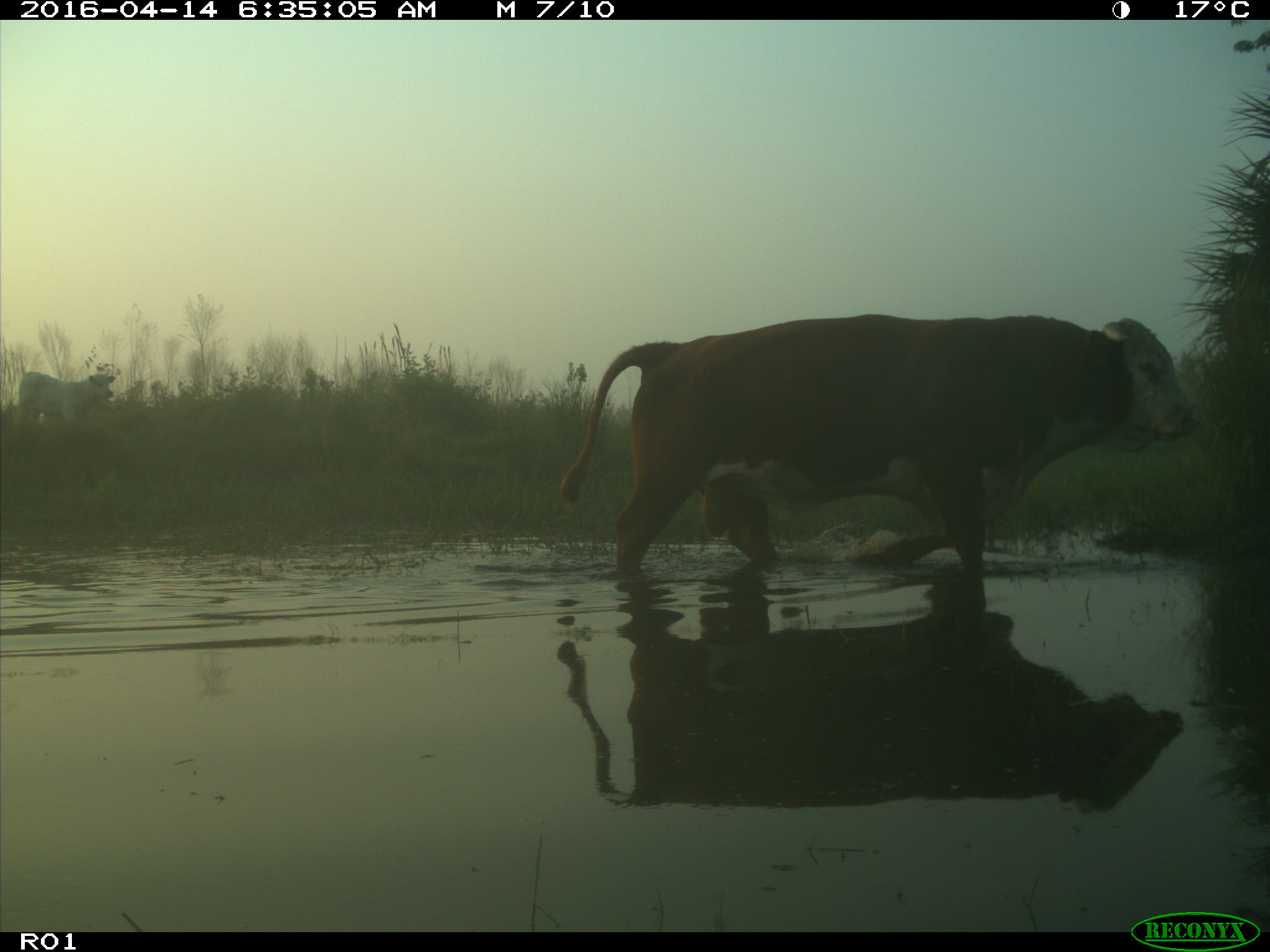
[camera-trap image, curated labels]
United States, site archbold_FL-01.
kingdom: Animalia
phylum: Chordata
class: Mammalia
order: Artiodactyla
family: Bovidae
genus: Bos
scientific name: Bos taurus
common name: domestic cow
Bos taurus (domestic cow).